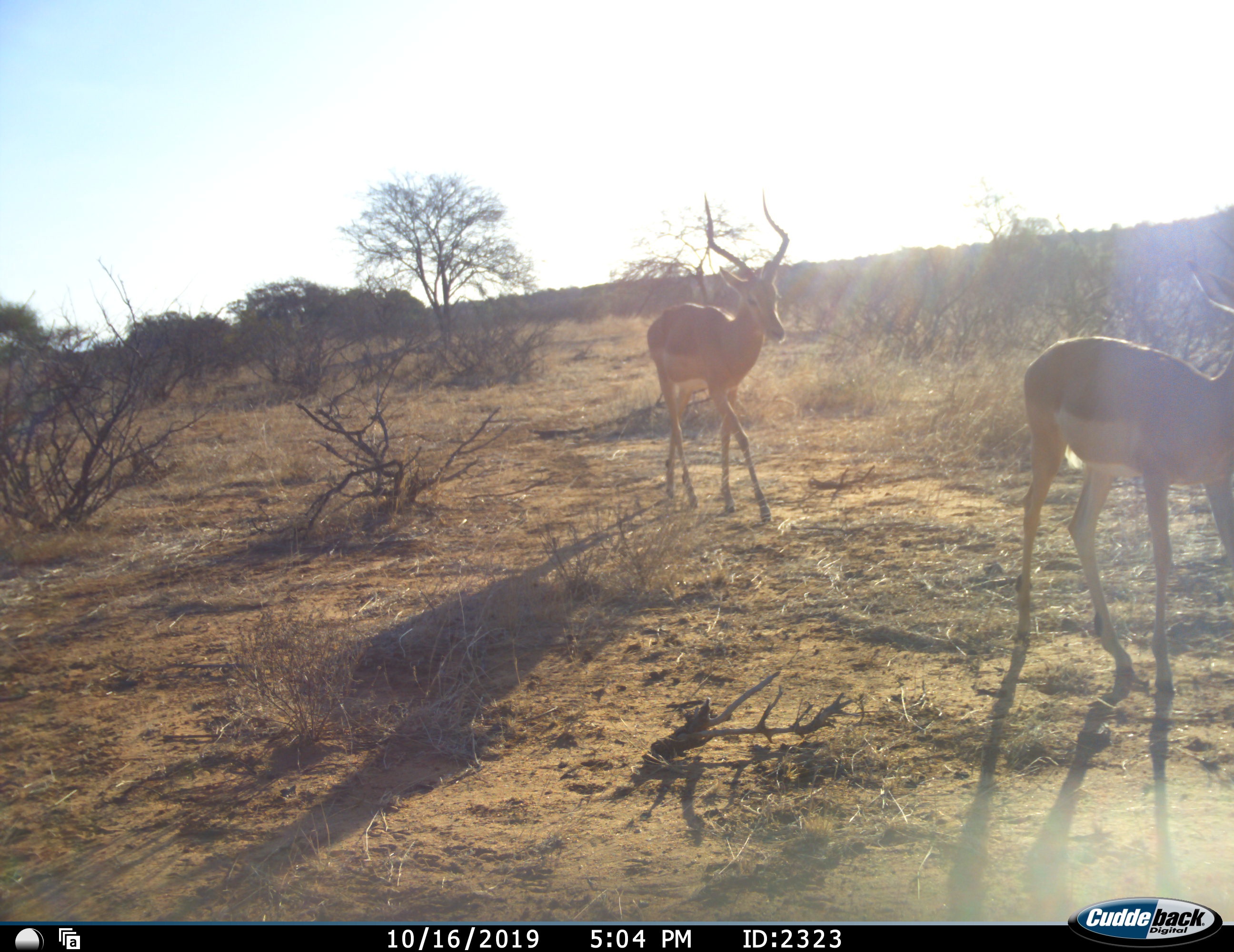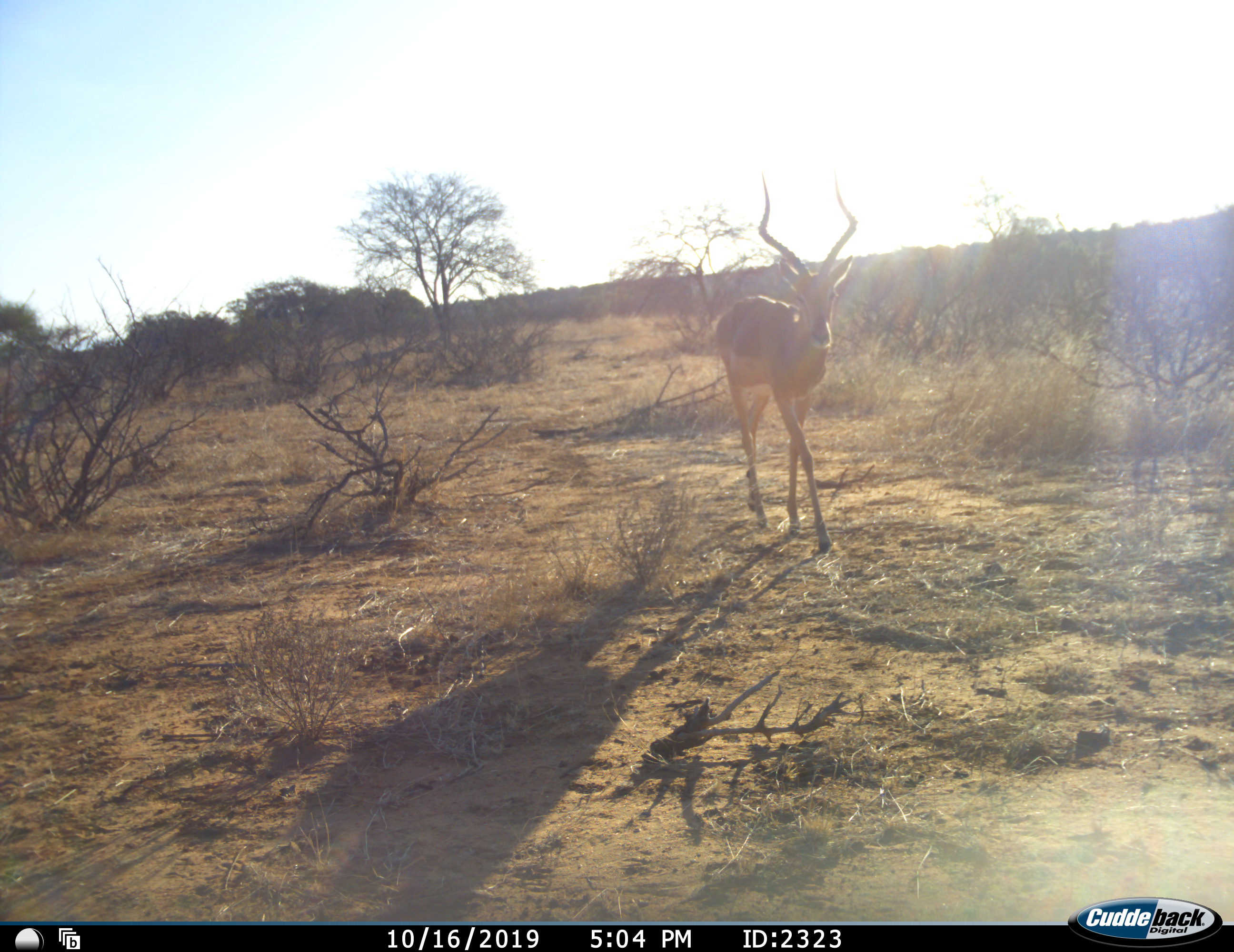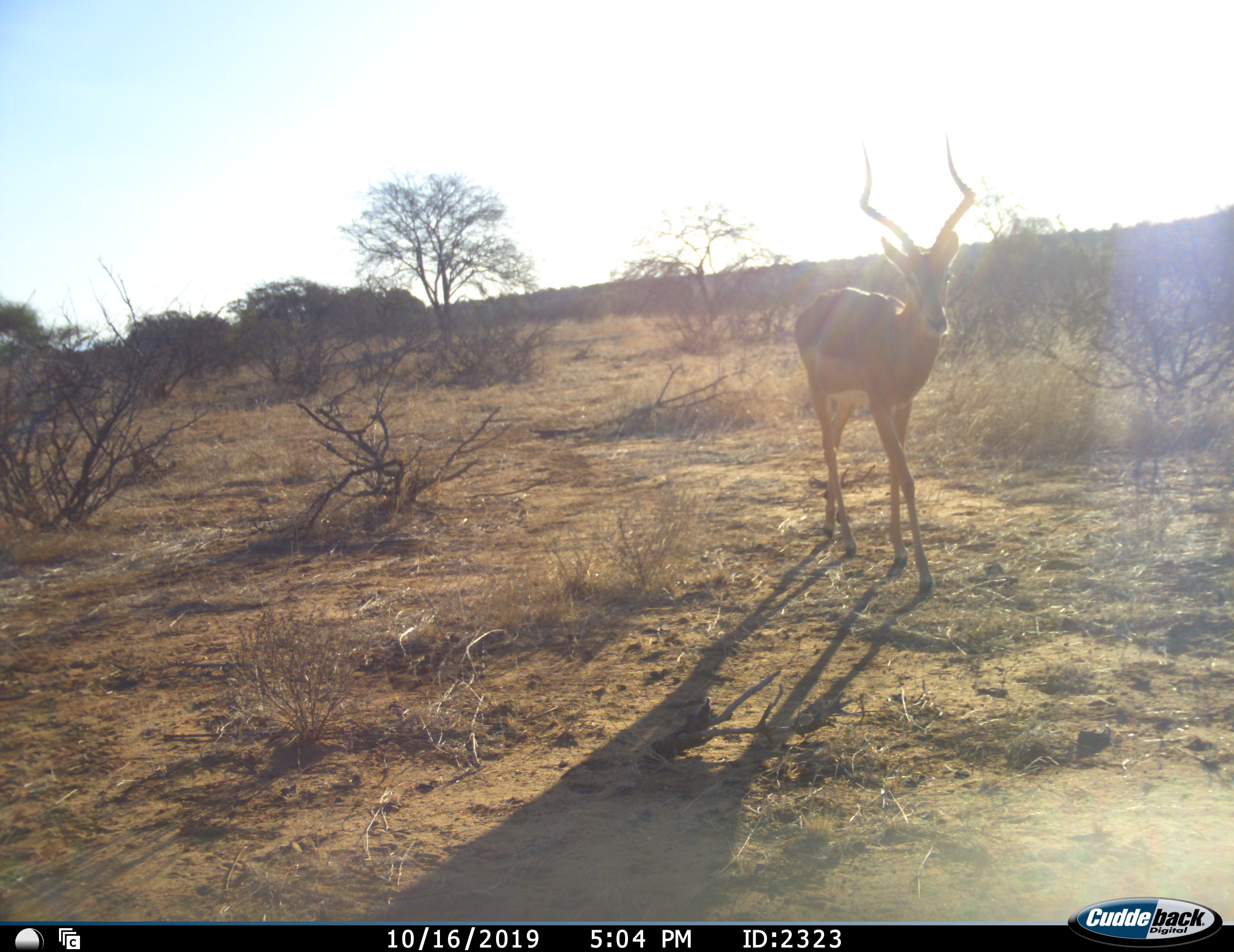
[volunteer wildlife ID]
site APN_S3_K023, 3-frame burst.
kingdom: Animalia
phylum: Chordata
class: Mammalia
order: Artiodactyla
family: Bovidae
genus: Aepyceros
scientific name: Aepyceros melampus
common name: impala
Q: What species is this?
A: Impala (Aepyceros melampus).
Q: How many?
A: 2.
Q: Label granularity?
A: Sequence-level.